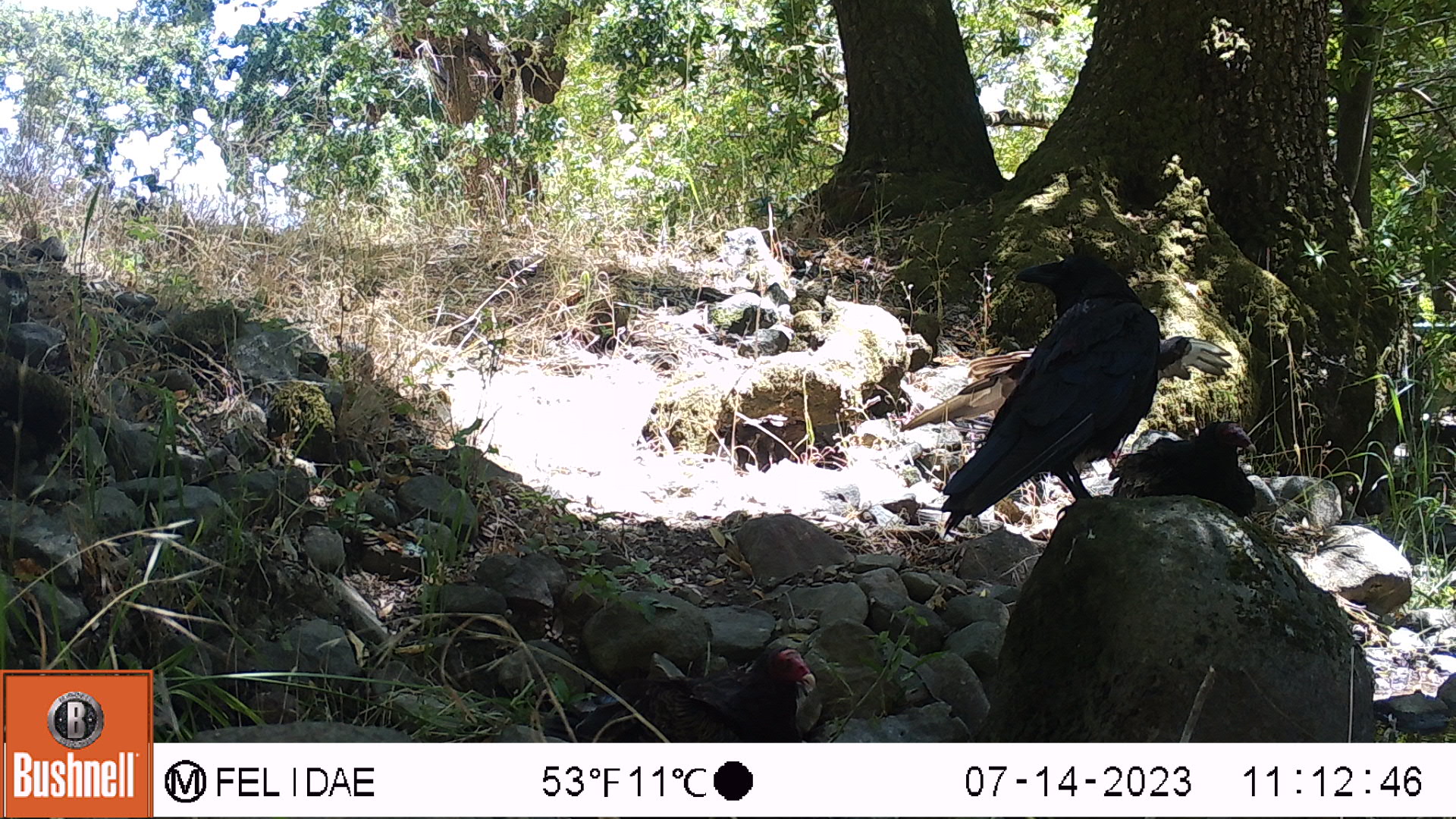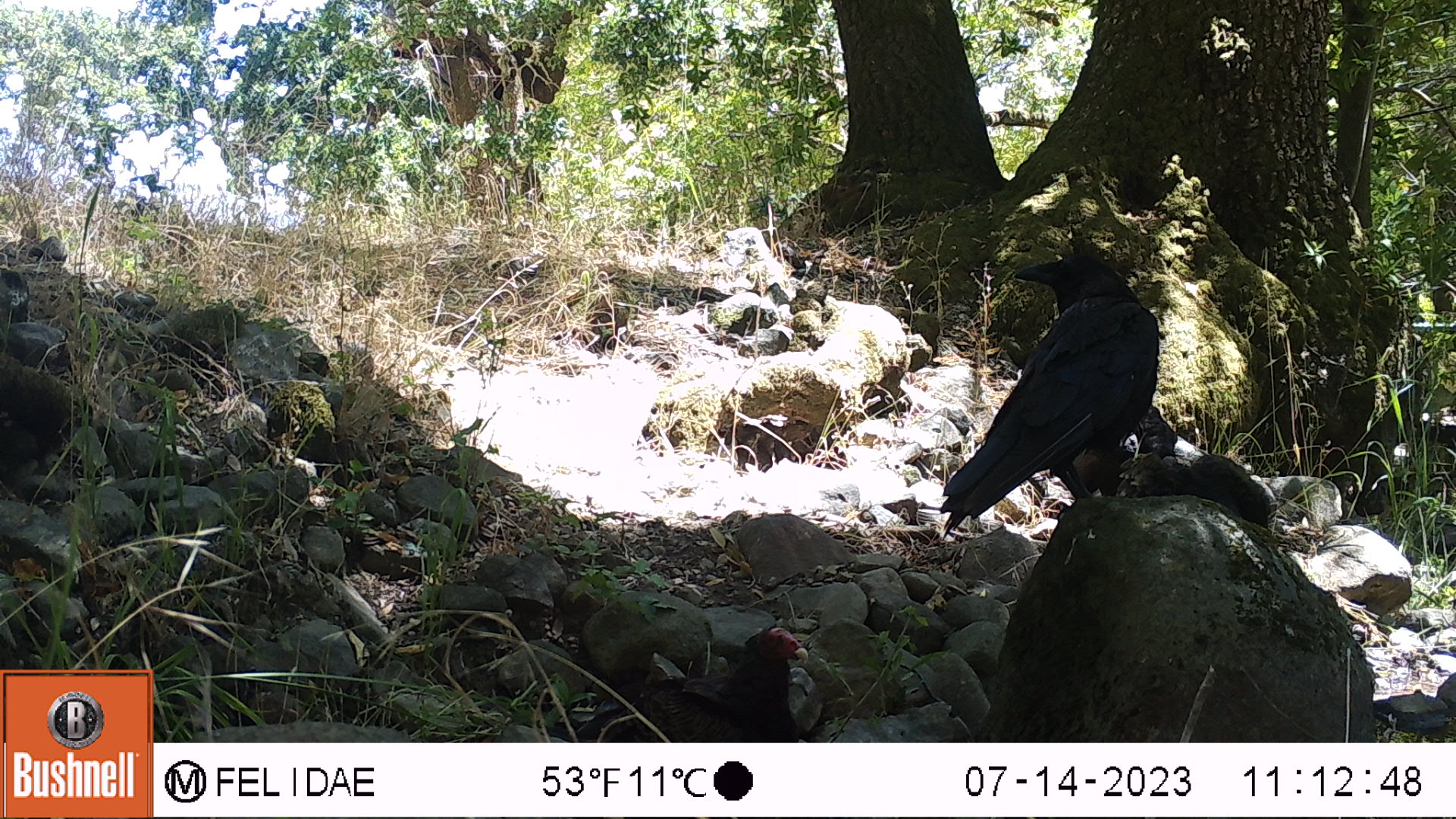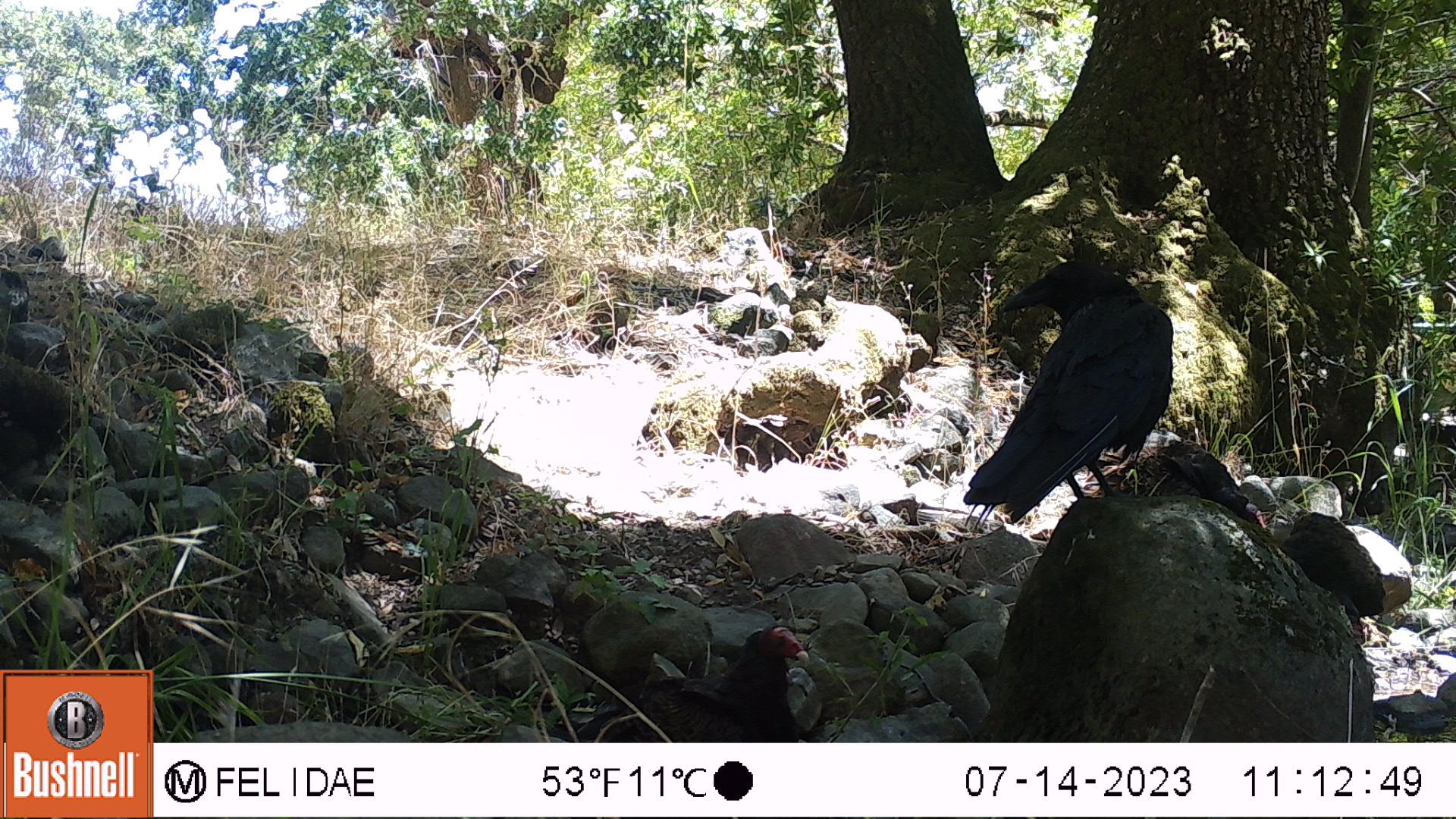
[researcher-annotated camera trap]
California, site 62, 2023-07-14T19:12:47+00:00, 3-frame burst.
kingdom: Animalia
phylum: Chordata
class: Aves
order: Passeriformes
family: Corvidae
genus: Corvus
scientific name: Corvus brachyrhynchos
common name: american crow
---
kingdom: Animalia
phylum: Chordata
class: Aves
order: Cathartiformes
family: Cathartidae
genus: Cathartes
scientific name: Cathartes aura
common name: turkey vulture